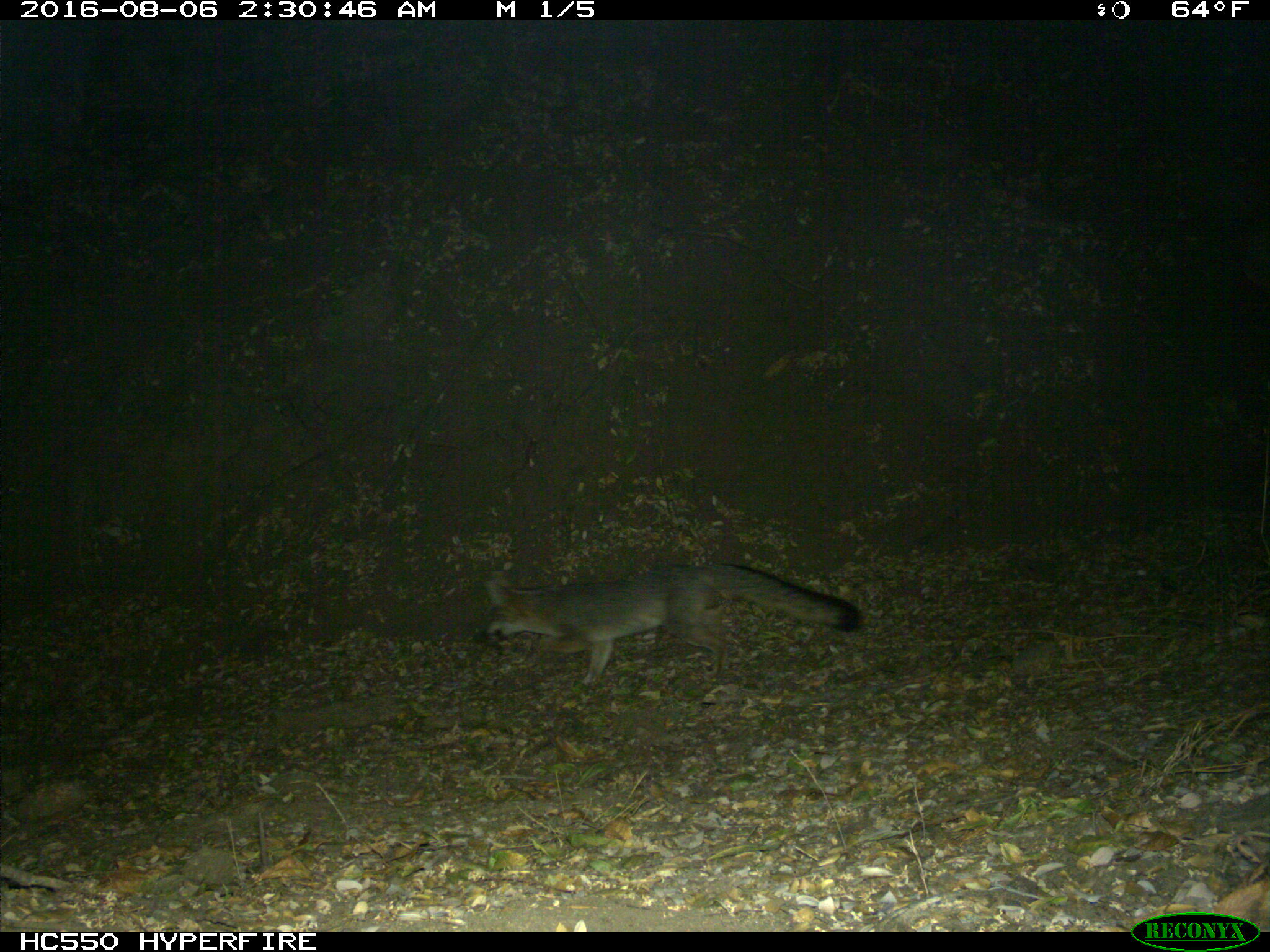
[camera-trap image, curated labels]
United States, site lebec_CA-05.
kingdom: Animalia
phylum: Chordata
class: Mammalia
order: Carnivora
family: Canidae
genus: Urocyon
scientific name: Urocyon cinereoargenteus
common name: gray fox